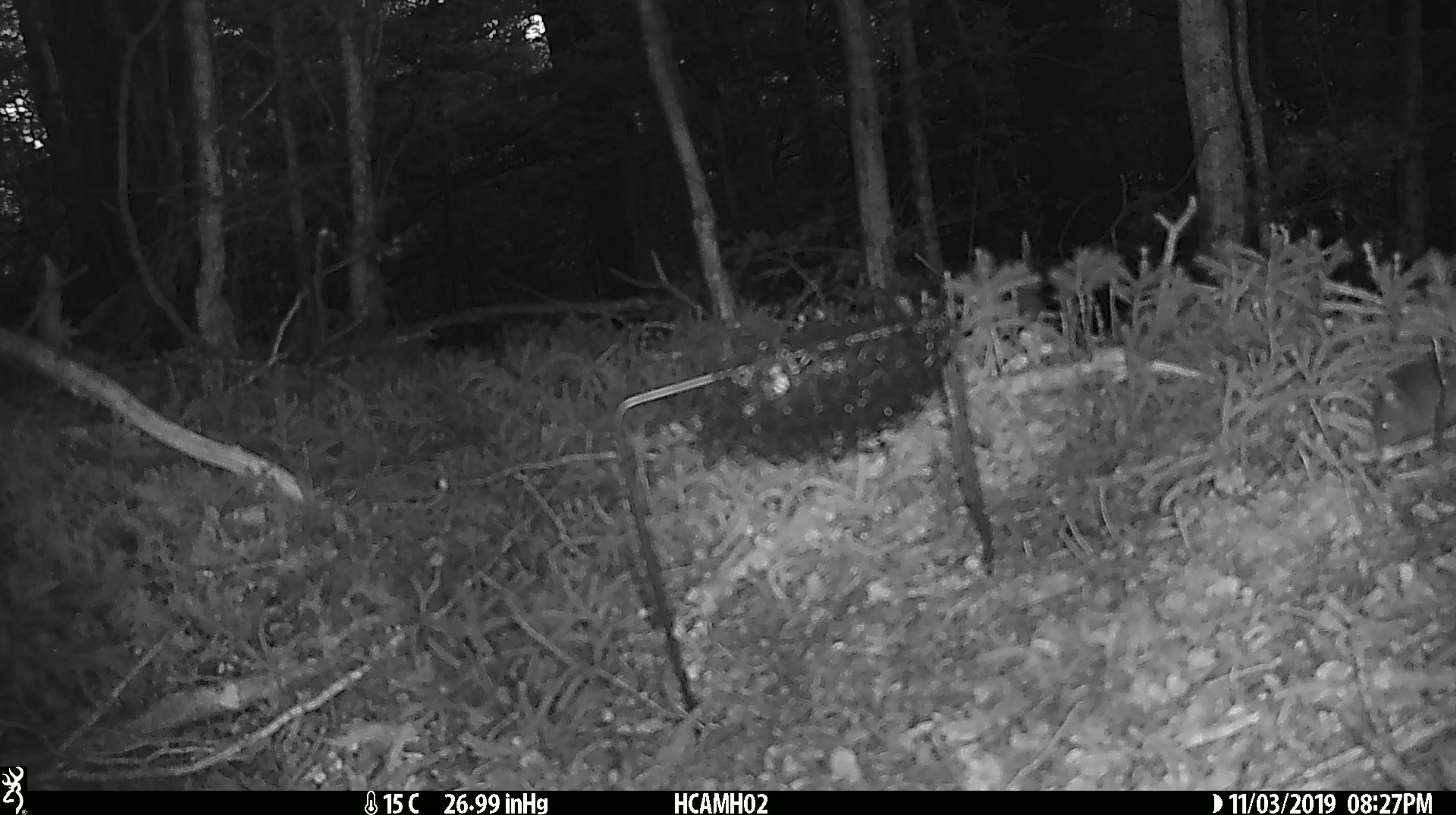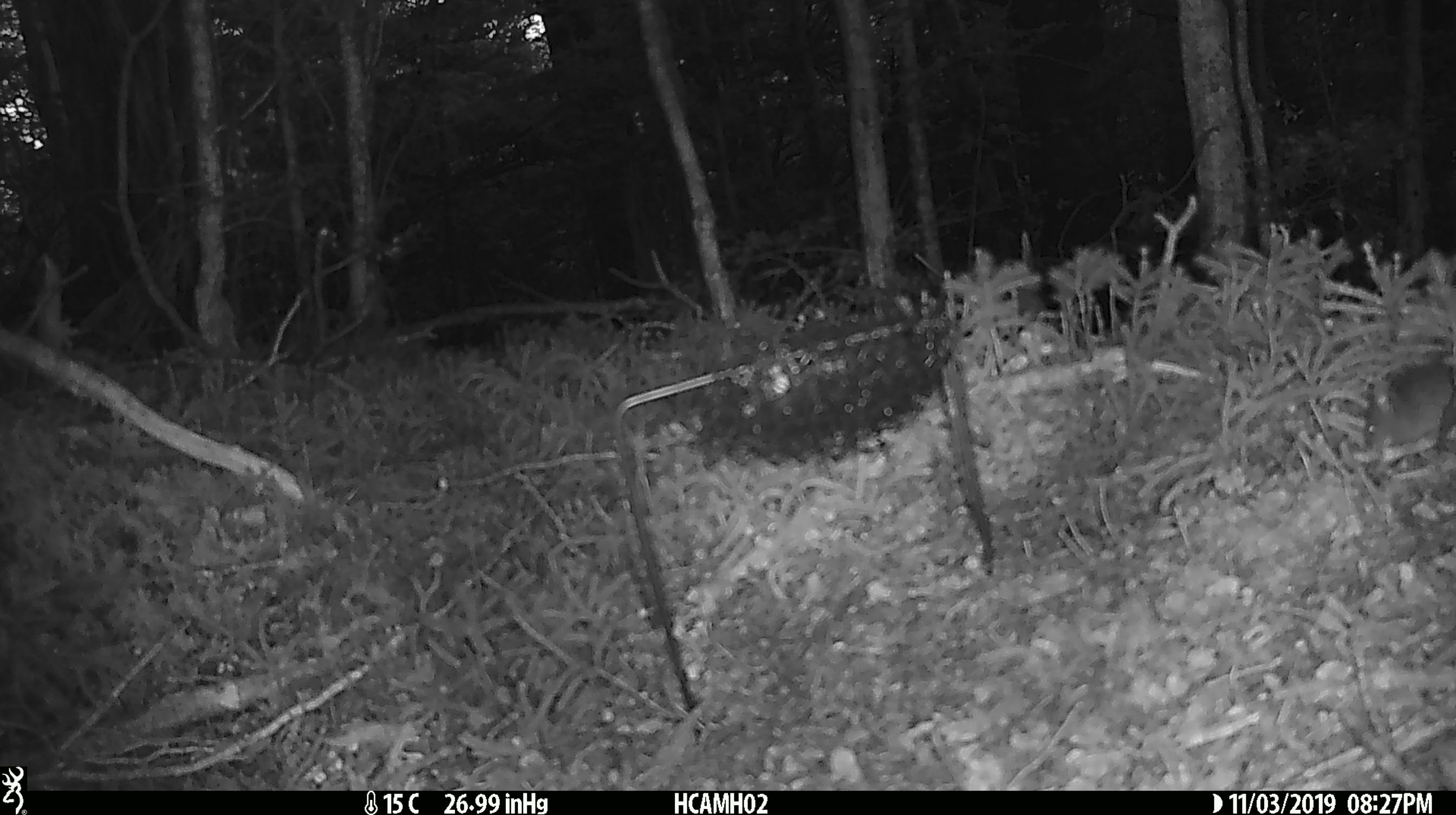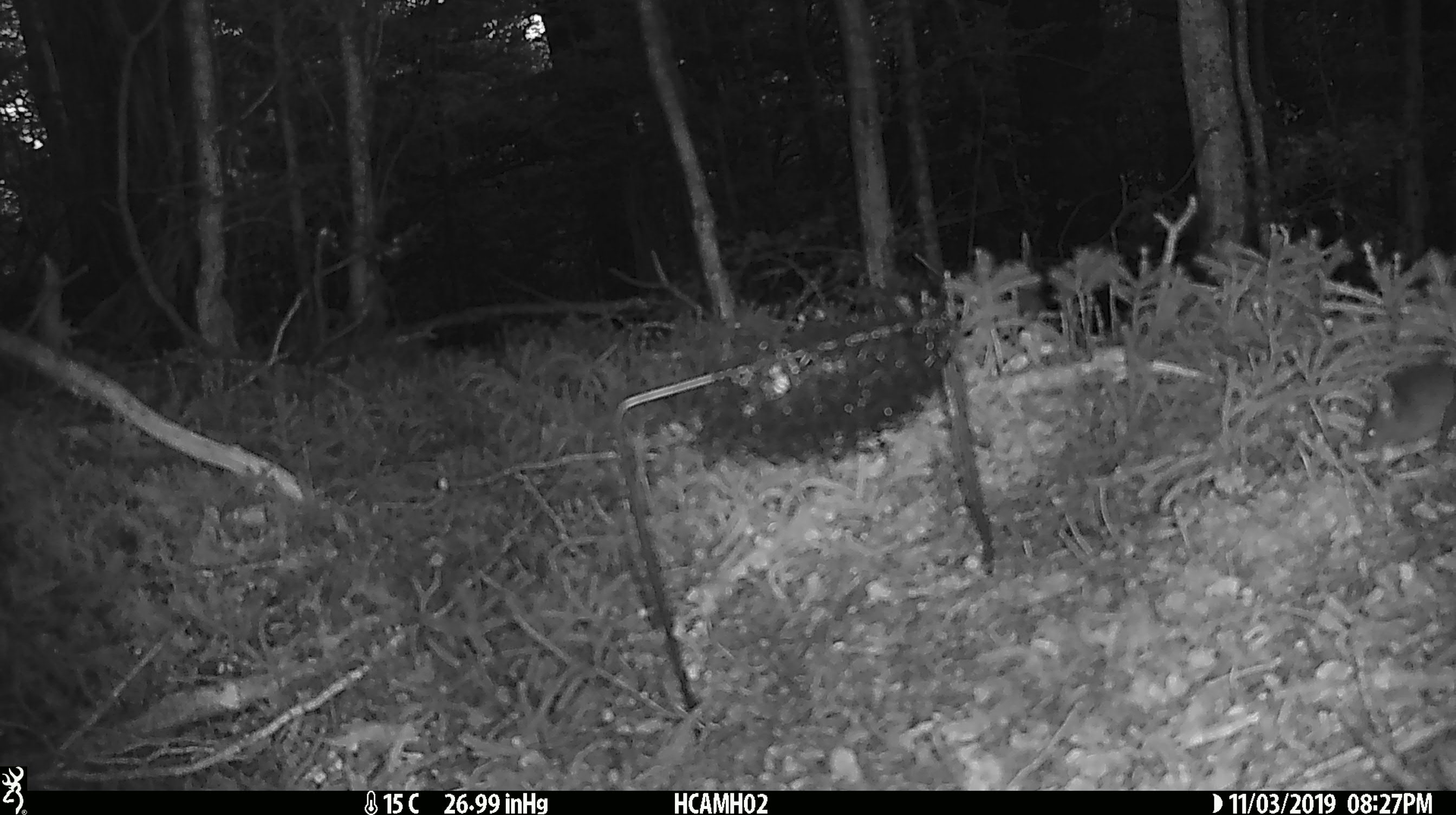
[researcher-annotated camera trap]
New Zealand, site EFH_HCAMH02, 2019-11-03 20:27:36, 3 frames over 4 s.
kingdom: Animalia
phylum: Chordata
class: Mammalia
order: Rodentia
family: Muridae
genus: Mus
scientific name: Mus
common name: mouse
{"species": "mouse (Mus)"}